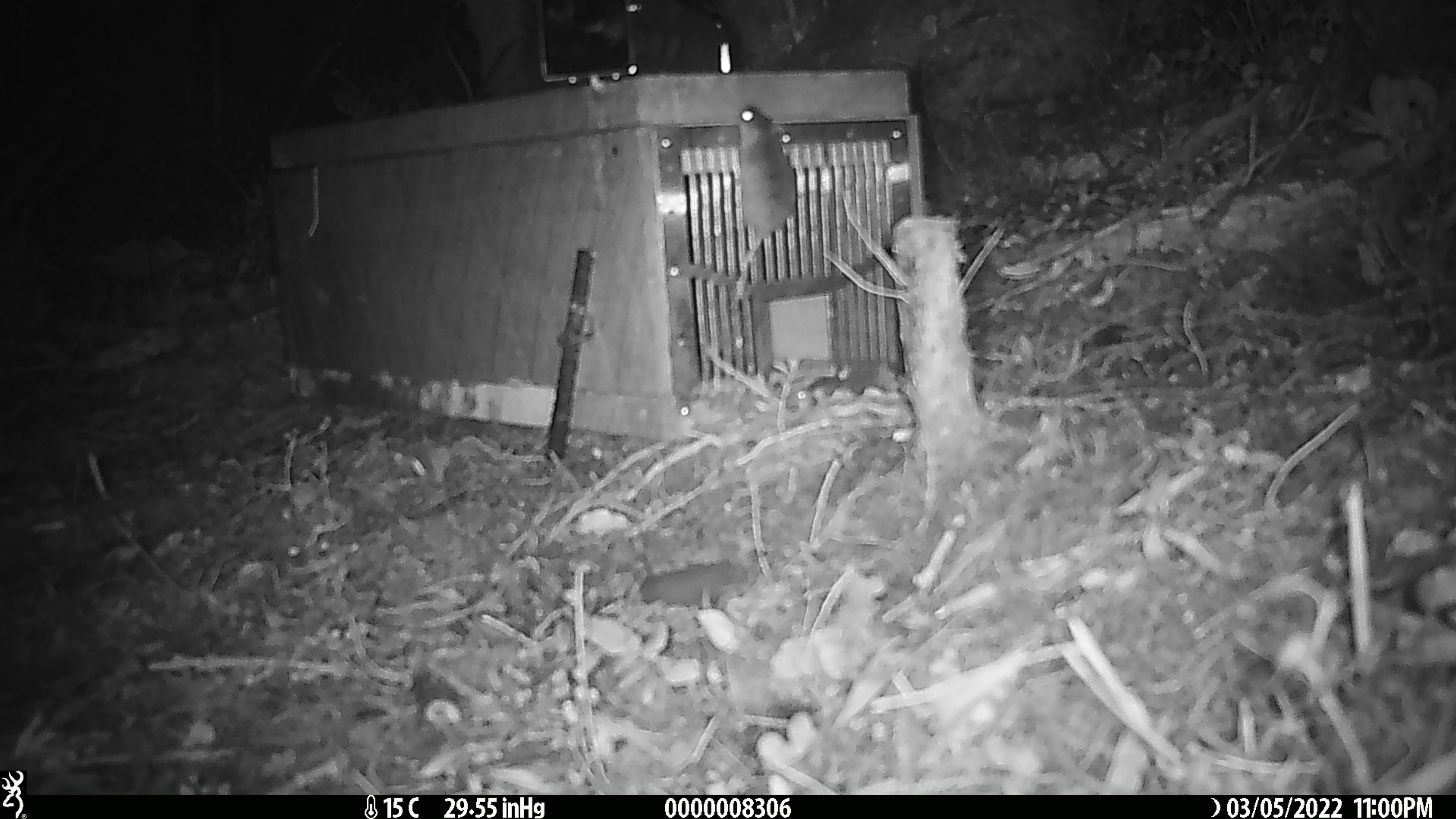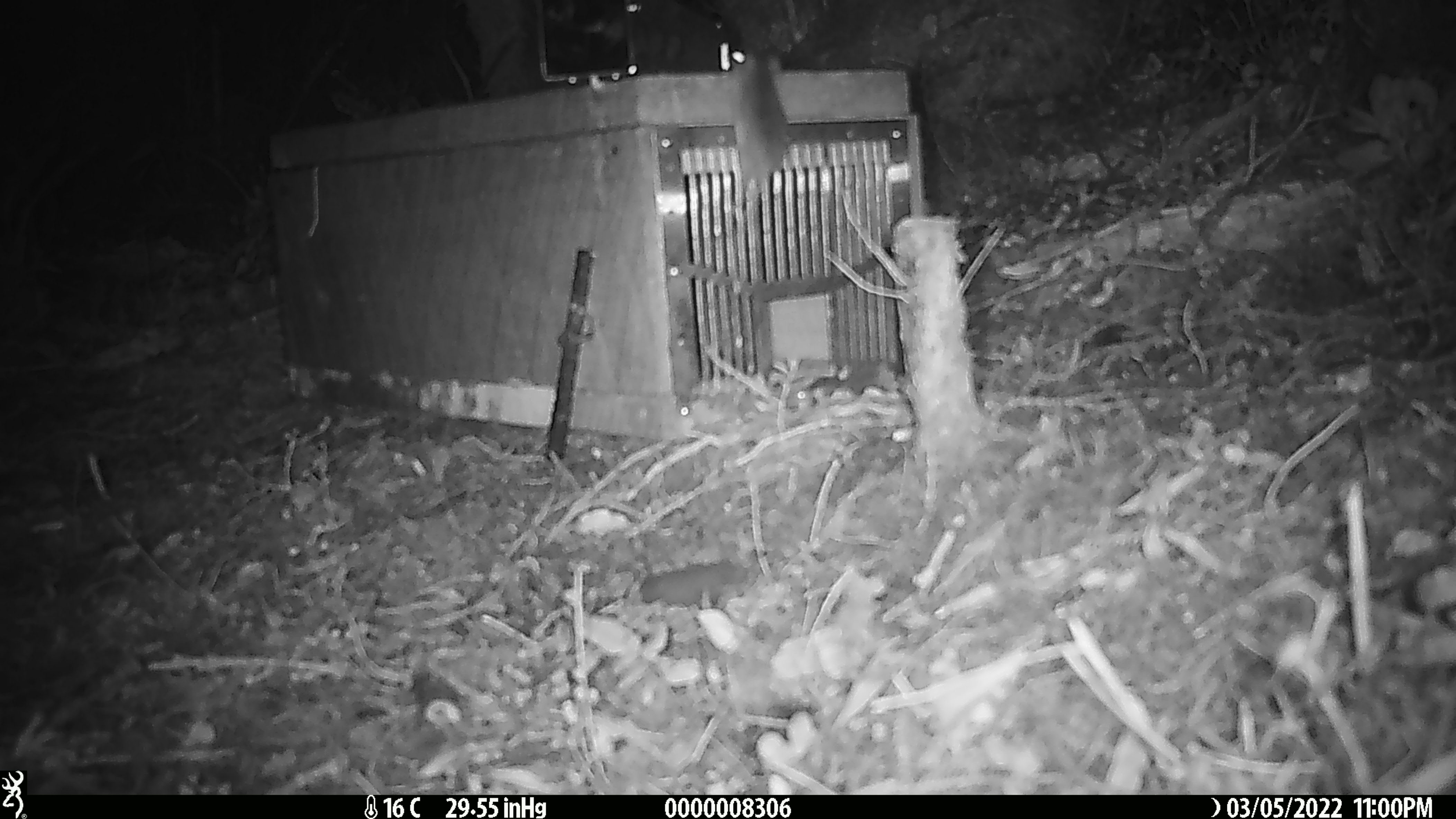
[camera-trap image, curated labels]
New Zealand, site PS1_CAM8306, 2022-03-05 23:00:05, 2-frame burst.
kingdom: Animalia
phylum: Chordata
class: Mammalia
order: Rodentia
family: Muridae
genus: Mus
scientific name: Mus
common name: mouse